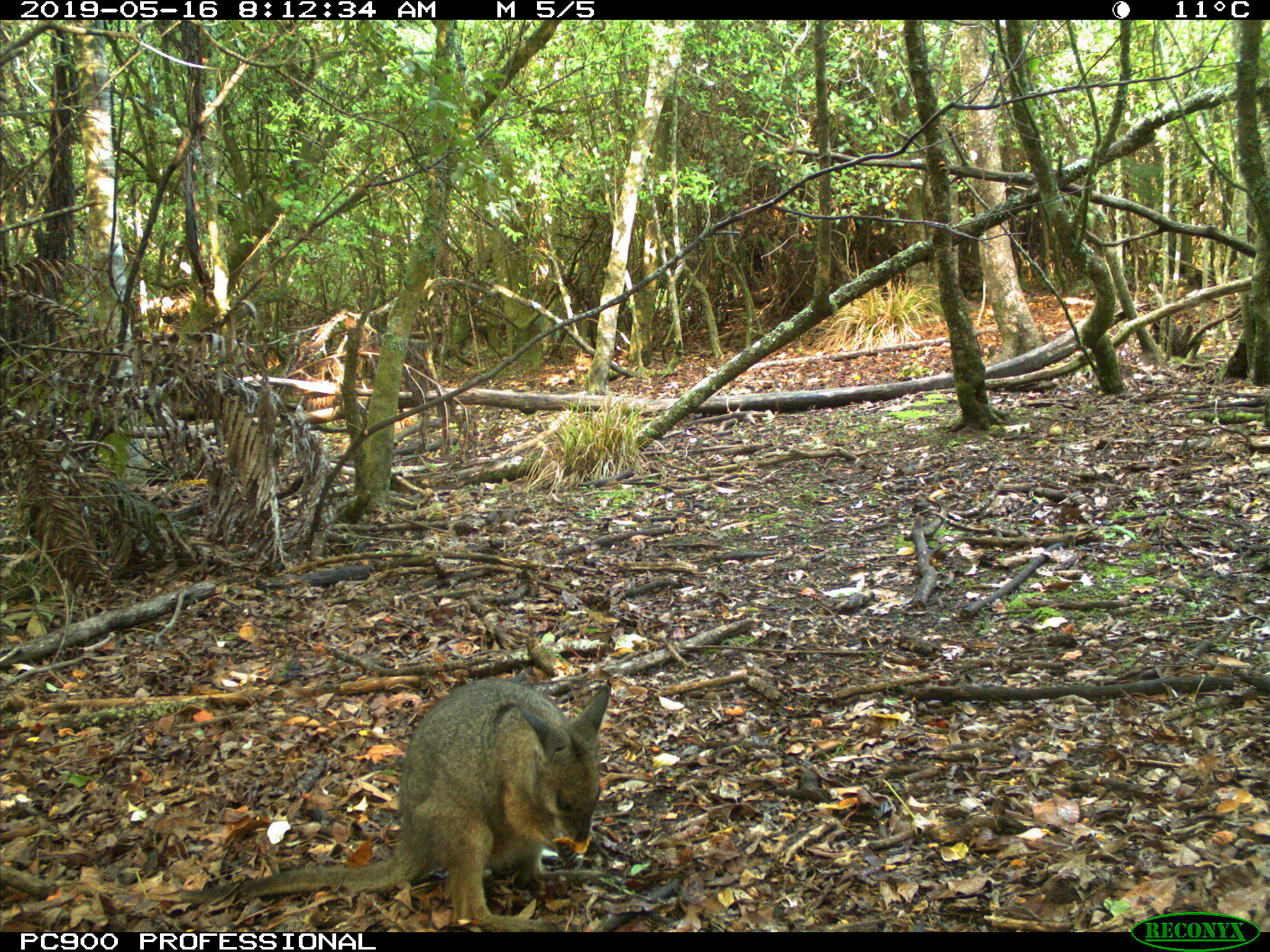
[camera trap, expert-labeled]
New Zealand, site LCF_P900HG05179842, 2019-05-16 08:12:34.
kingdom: Animalia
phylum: Chordata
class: Mammalia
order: Diprotodontia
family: Macropodidae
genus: Notamacropus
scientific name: Notamacropus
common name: wallaby